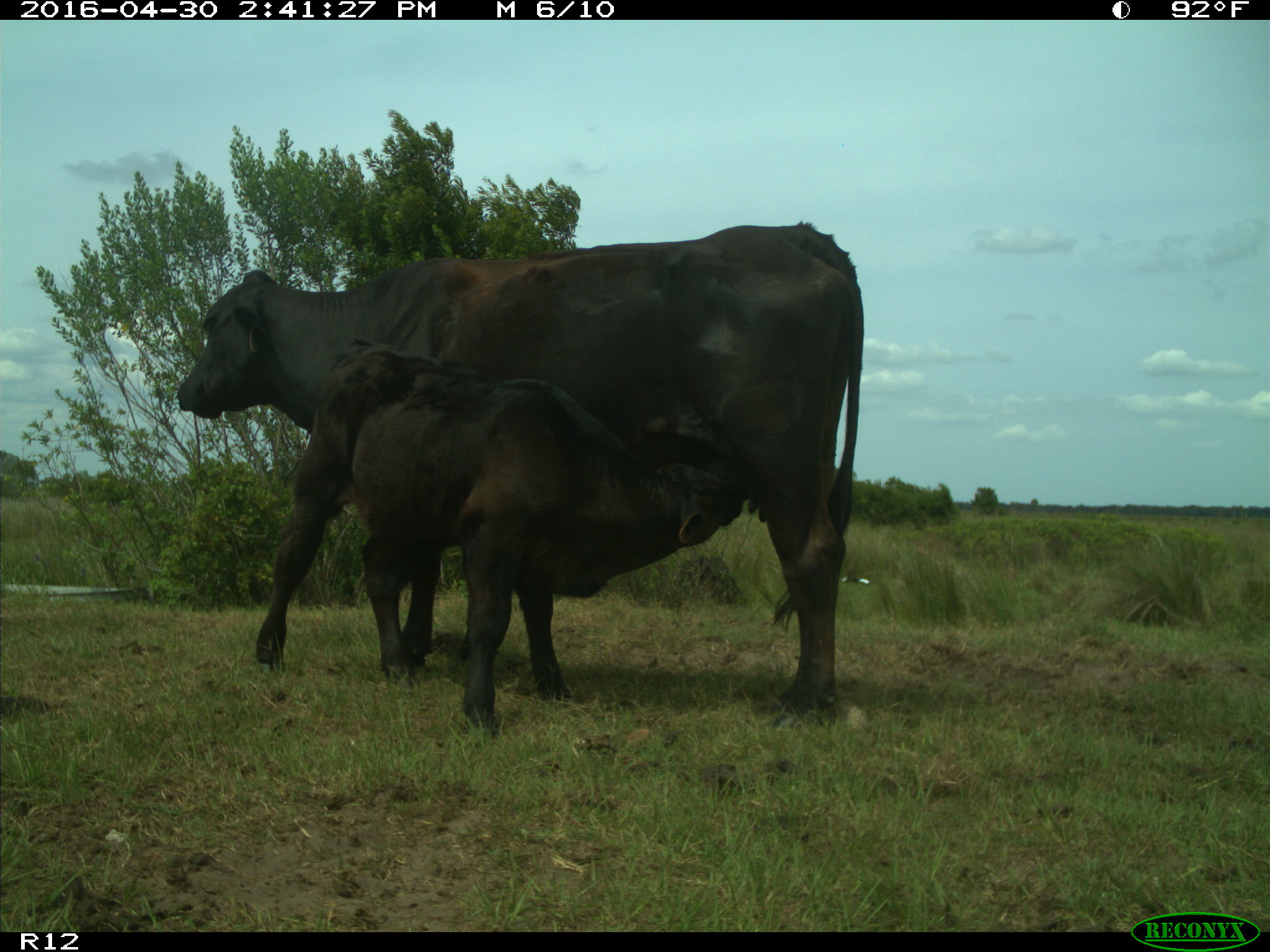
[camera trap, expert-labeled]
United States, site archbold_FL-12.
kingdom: Animalia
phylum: Chordata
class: Mammalia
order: Artiodactyla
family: Bovidae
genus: Bos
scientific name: Bos taurus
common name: domestic cow